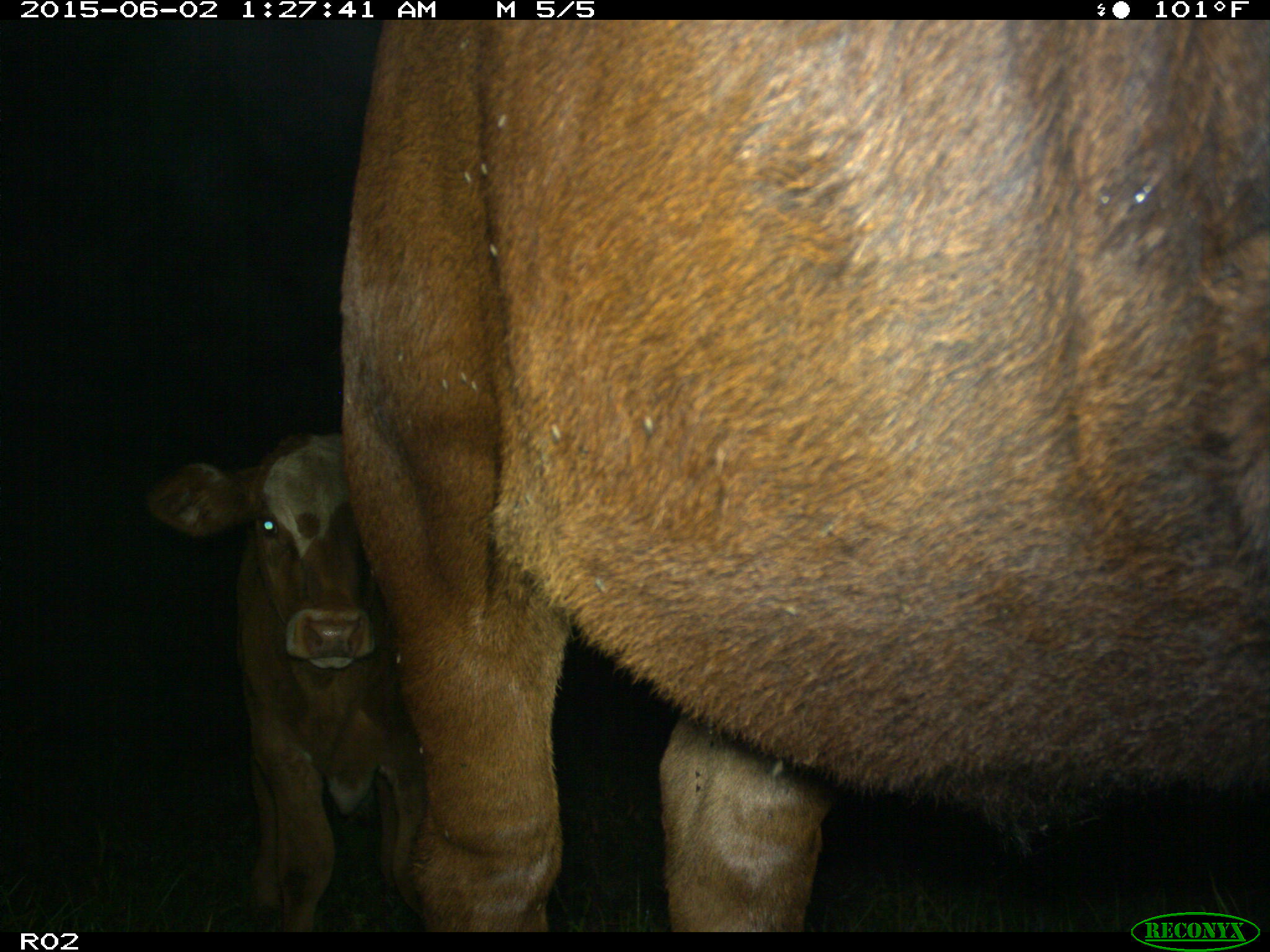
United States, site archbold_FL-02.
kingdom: Animalia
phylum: Chordata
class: Mammalia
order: Artiodactyla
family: Bovidae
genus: Bos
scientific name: Bos taurus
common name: domestic cow